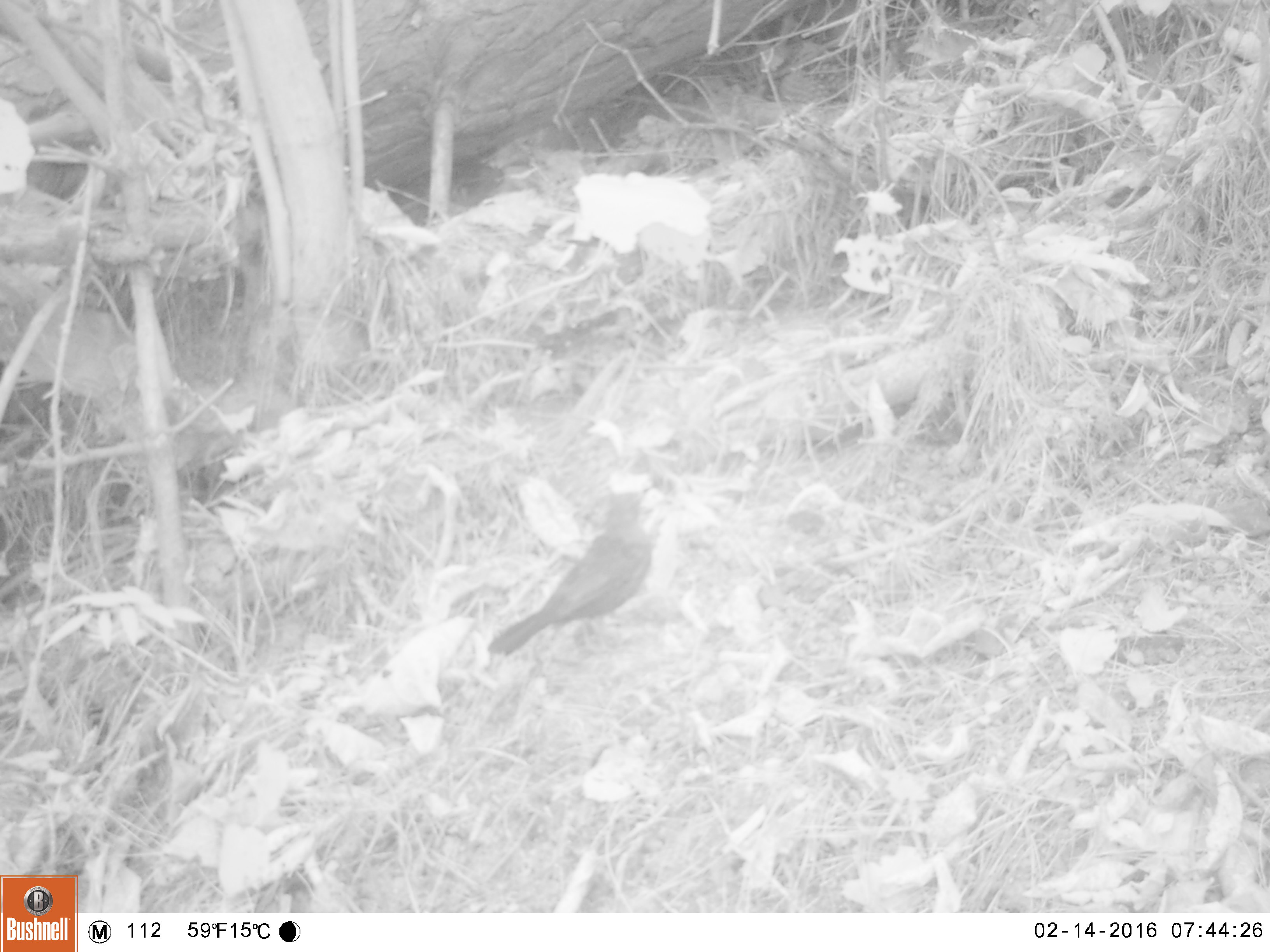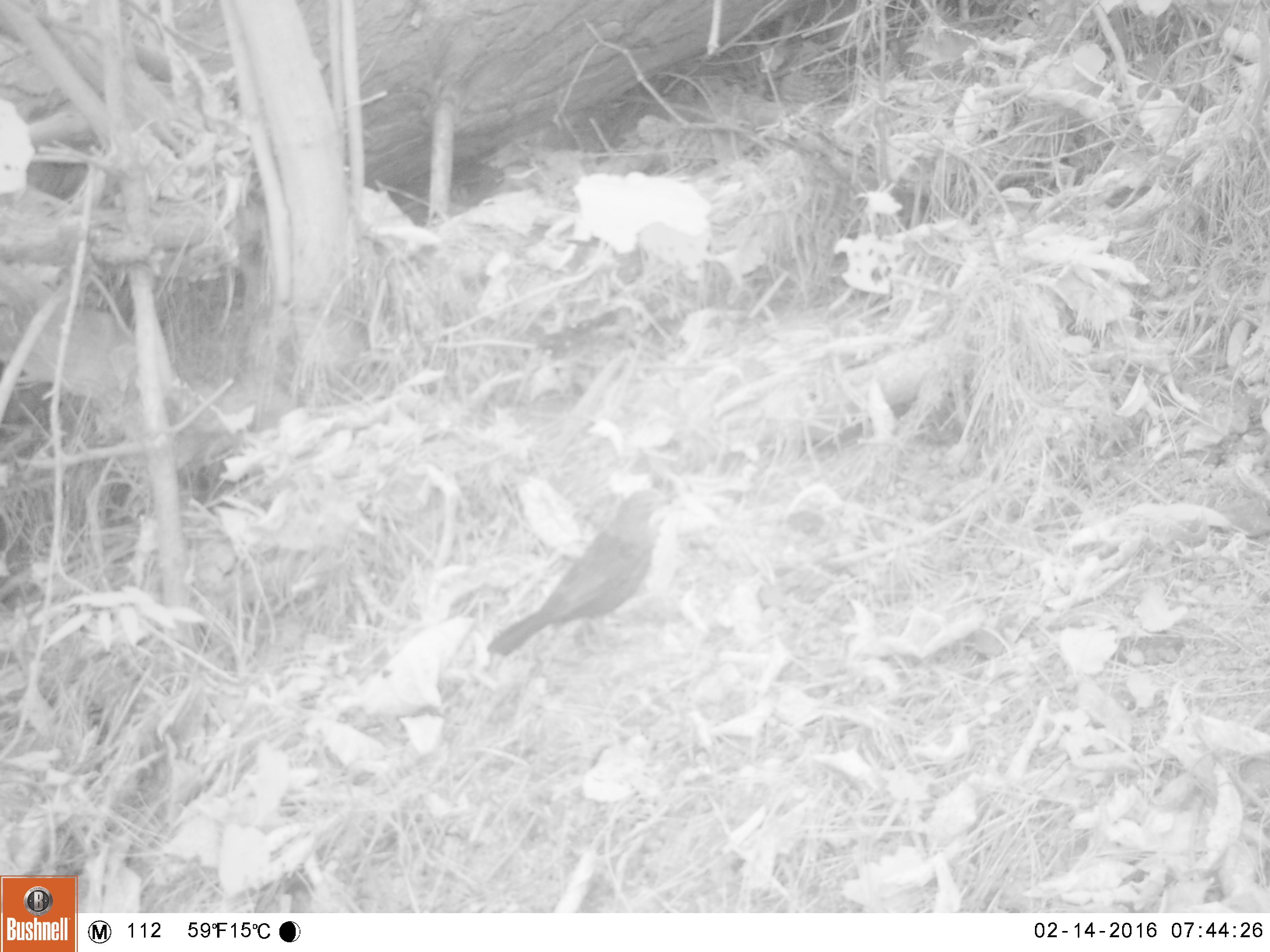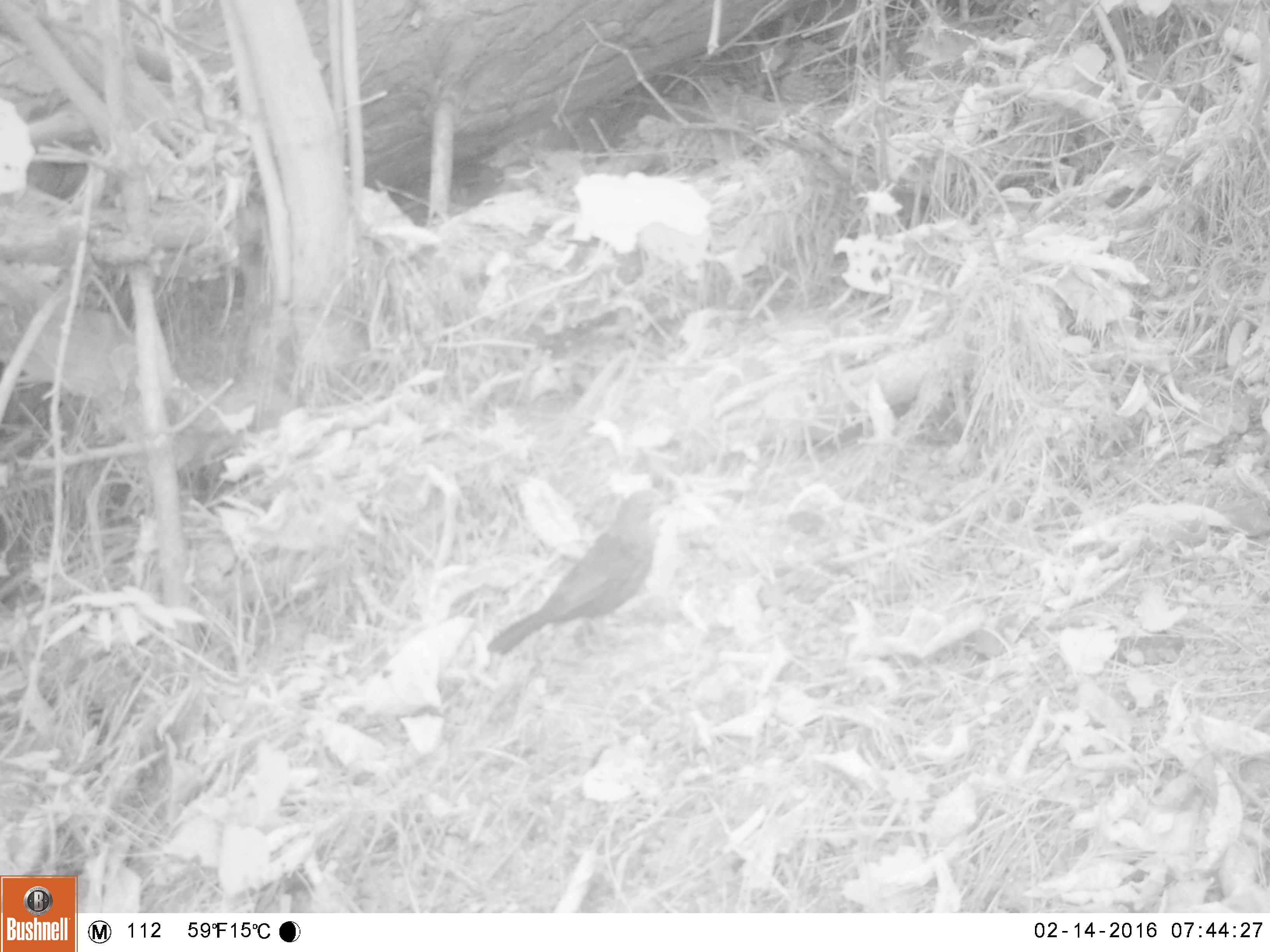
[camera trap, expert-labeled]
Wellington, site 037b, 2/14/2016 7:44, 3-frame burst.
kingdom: Animalia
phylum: Chordata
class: Aves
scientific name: Aves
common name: bird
Bird (Aves).